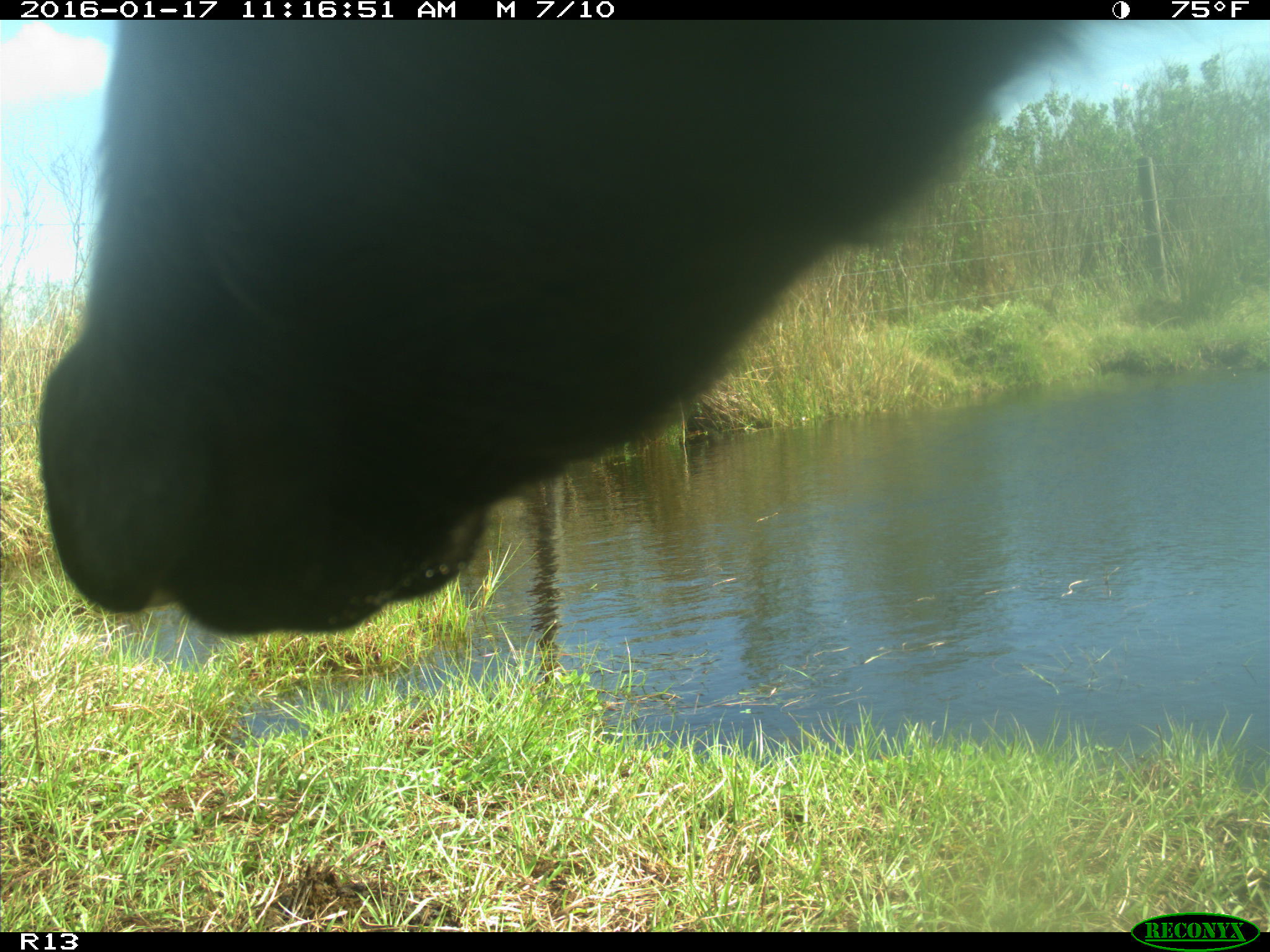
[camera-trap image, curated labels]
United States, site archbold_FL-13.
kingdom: Animalia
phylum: Chordata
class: Mammalia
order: Artiodactyla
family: Bovidae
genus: Bos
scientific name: Bos taurus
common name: domestic cow